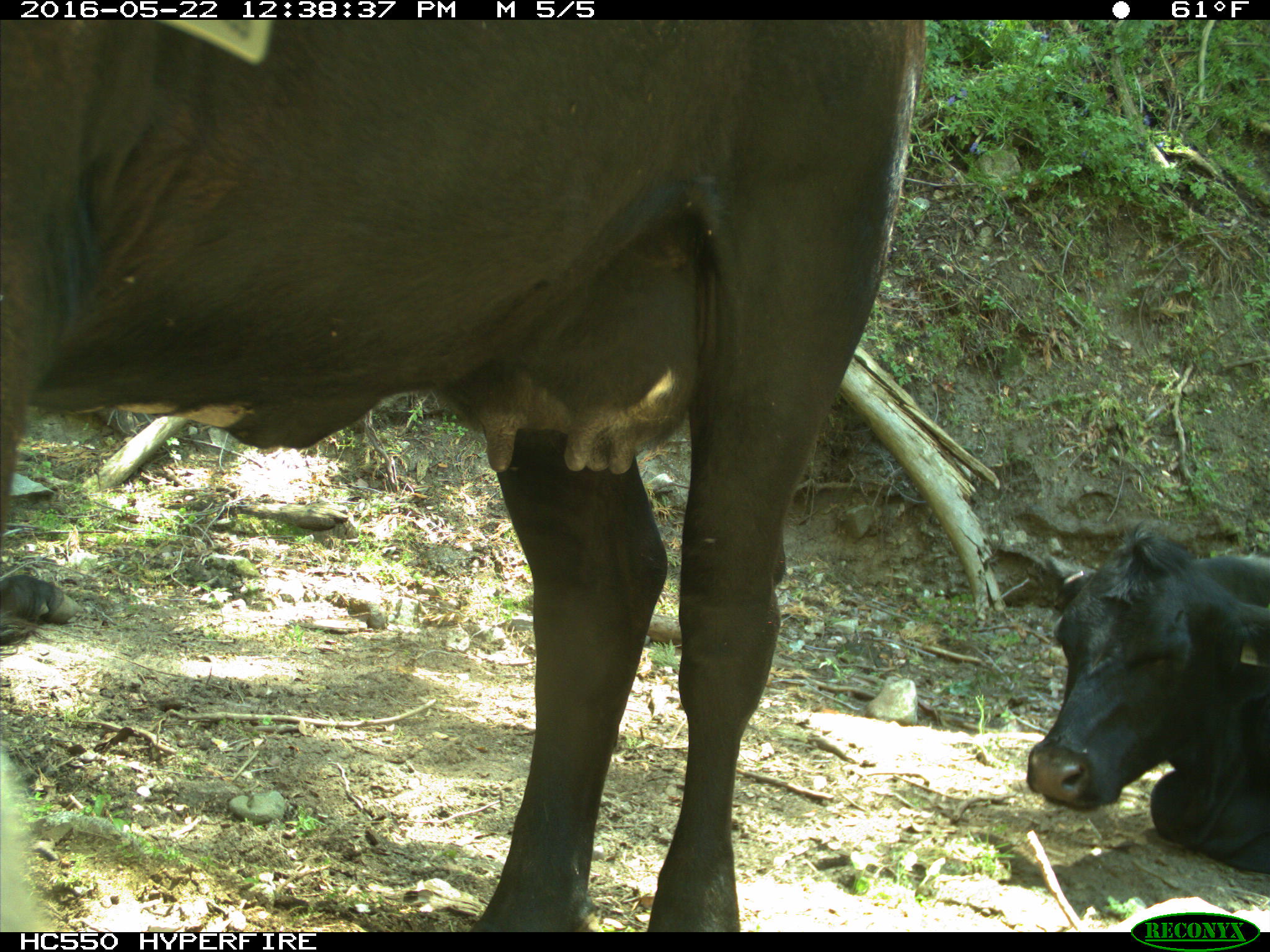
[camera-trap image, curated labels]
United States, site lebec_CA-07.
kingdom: Animalia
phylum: Chordata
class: Mammalia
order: Artiodactyla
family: Bovidae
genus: Bos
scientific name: Bos taurus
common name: domestic cow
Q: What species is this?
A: Bos taurus (domestic cow).